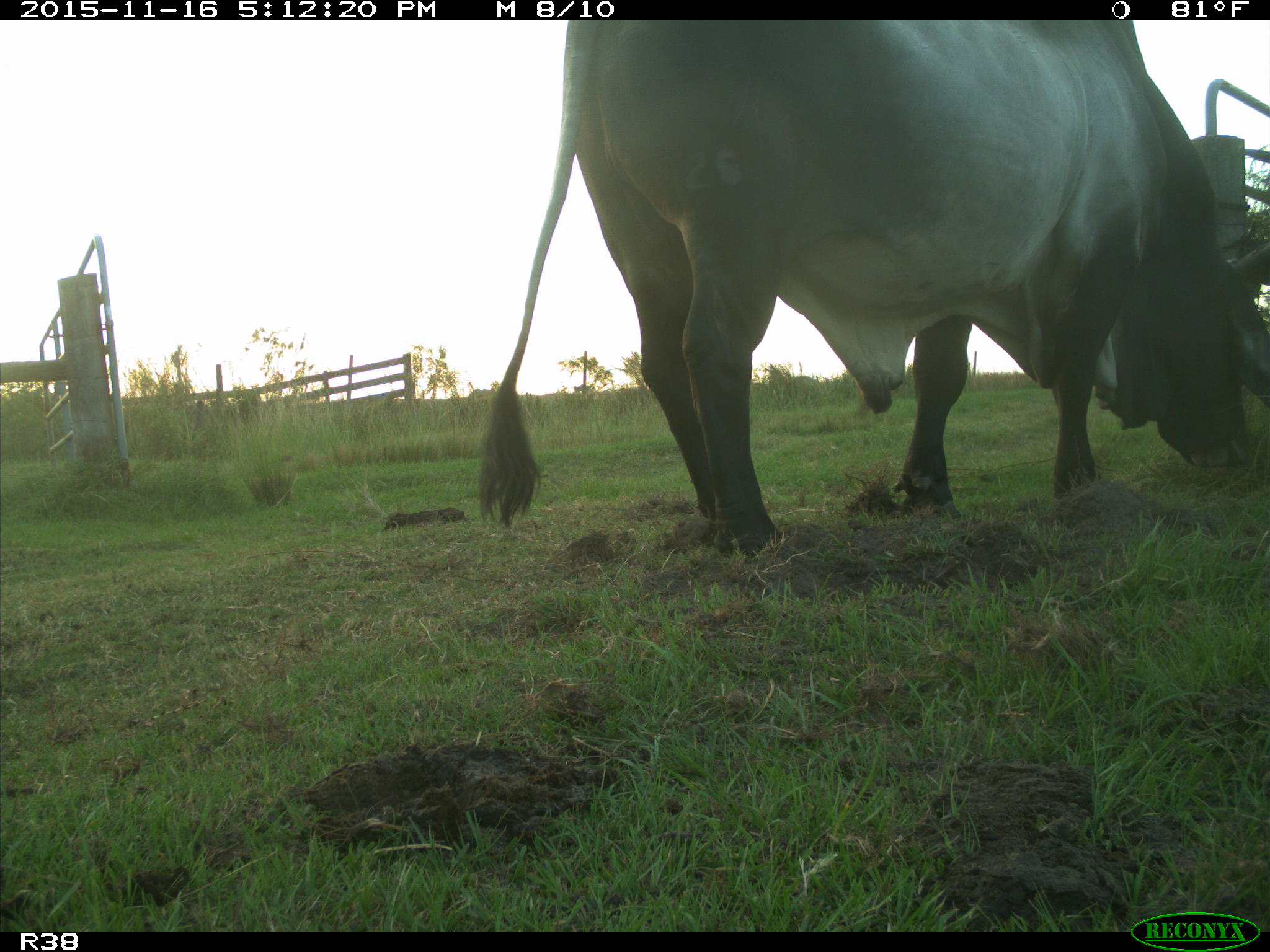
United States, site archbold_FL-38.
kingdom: Animalia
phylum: Chordata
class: Mammalia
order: Artiodactyla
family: Bovidae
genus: Bos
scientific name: Bos taurus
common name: domestic cow